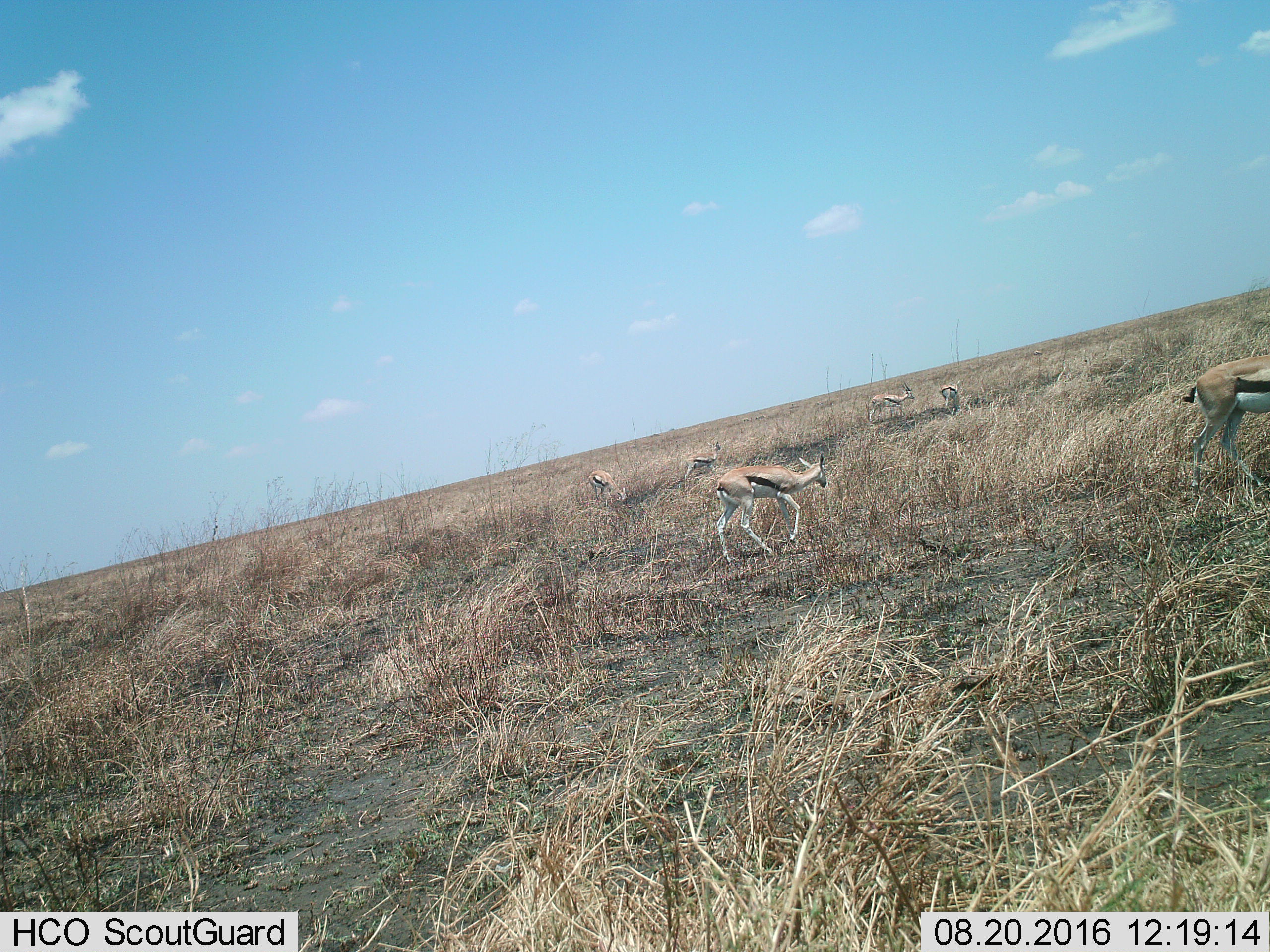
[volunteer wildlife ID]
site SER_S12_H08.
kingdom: Animalia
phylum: Chordata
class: Mammalia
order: Artiodactyla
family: Bovidae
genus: Eudorcas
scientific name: Eudorcas thomsonii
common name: thomson's gazelle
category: gazellethomsons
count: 6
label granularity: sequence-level